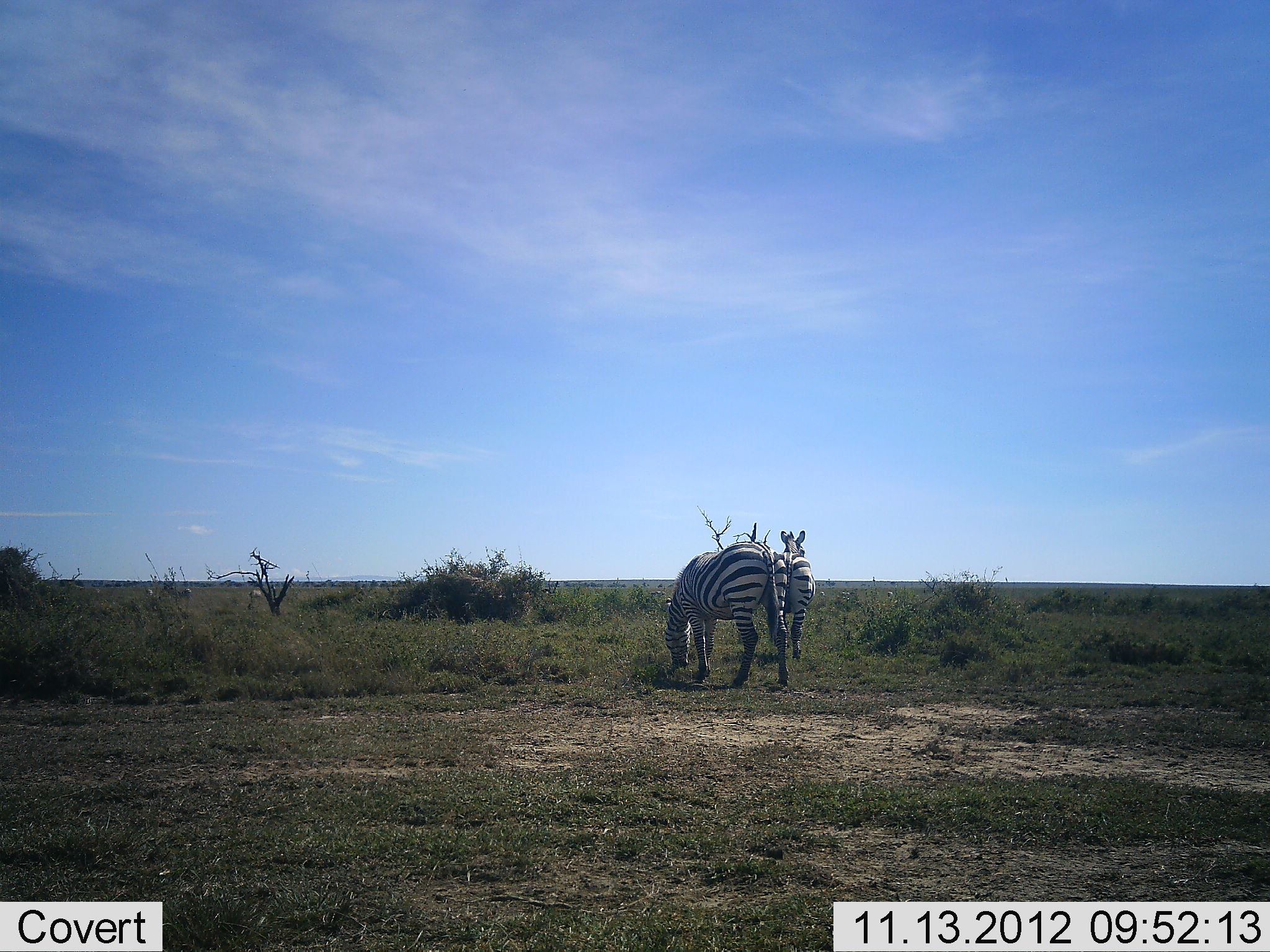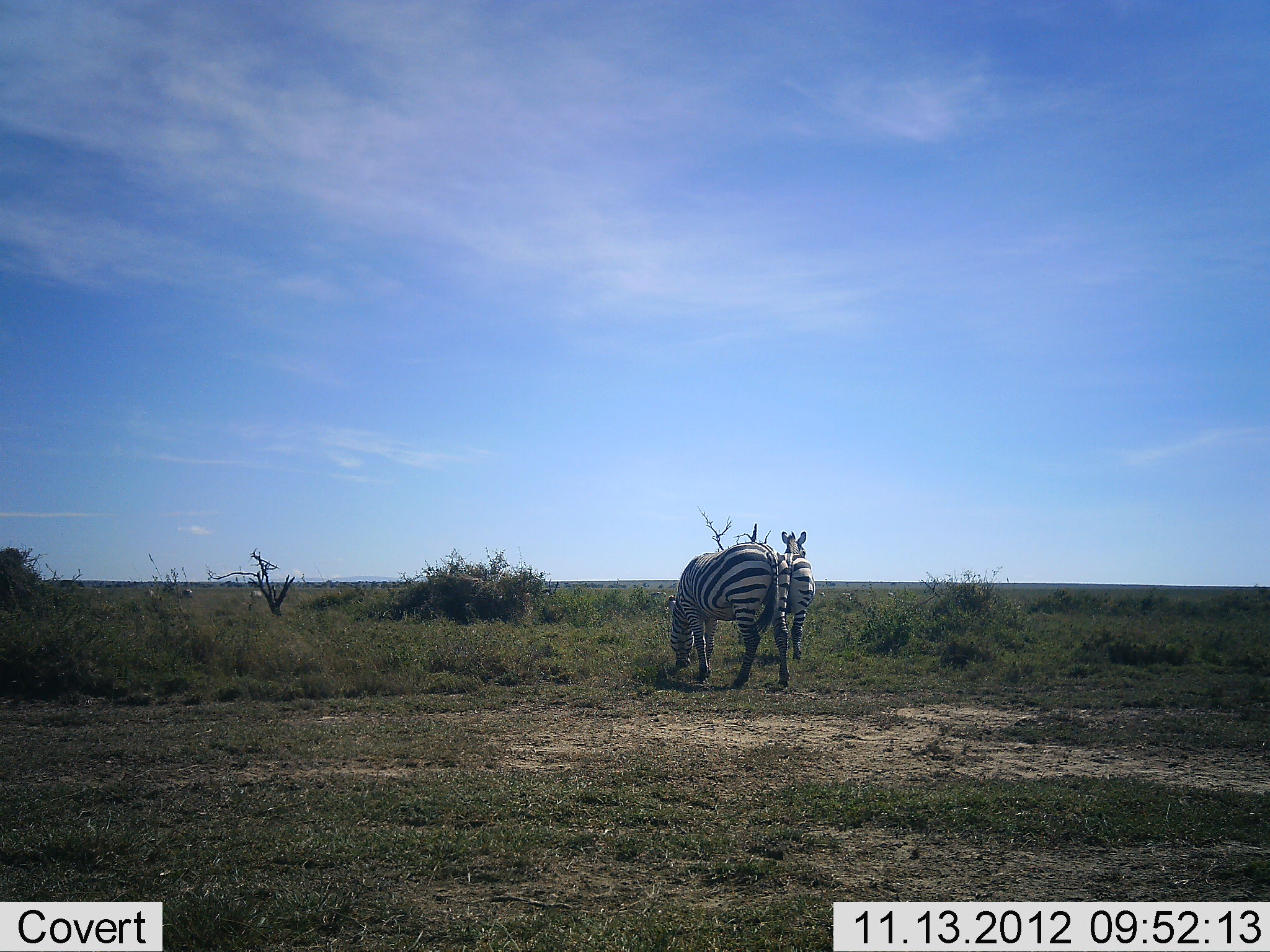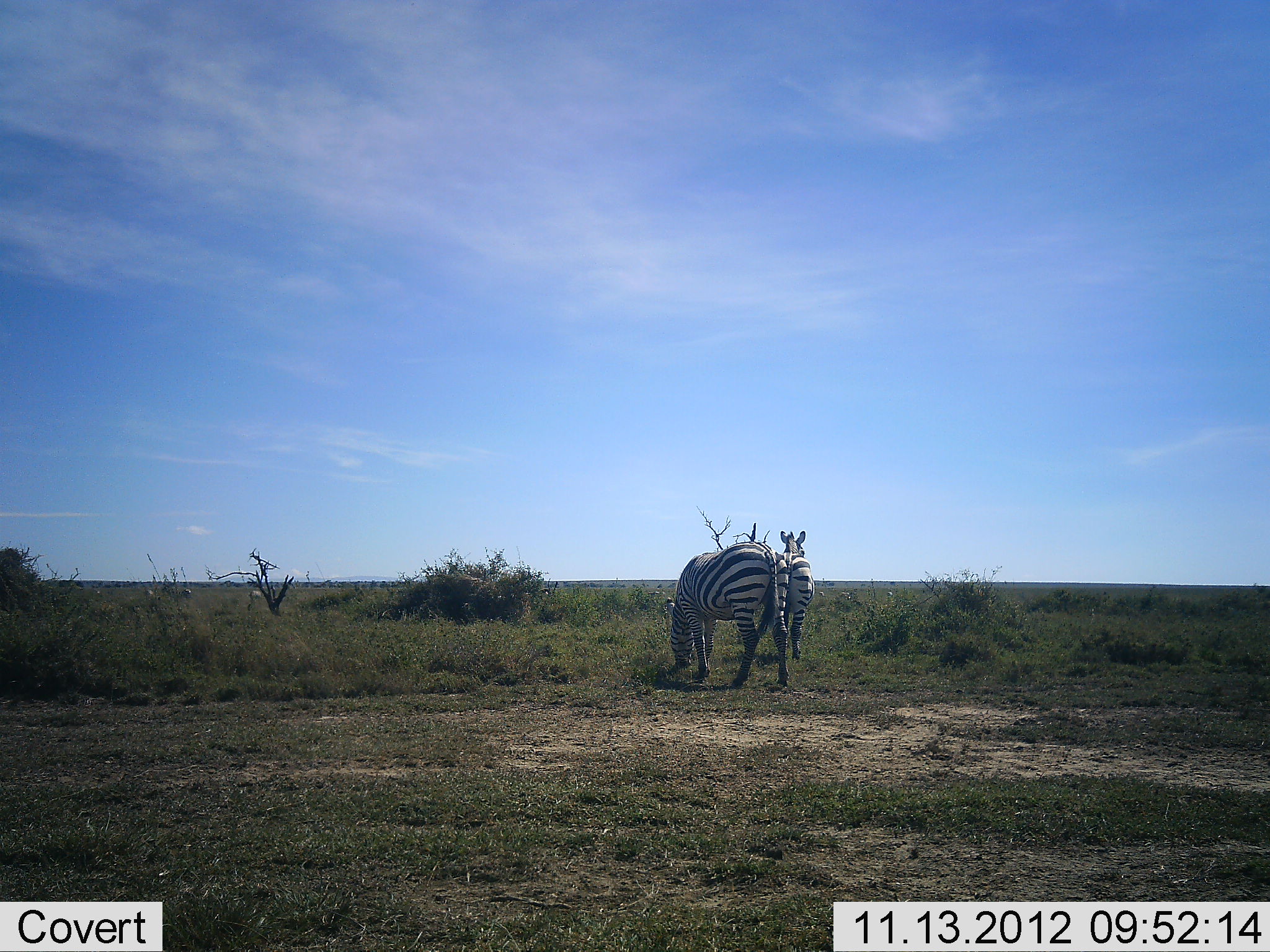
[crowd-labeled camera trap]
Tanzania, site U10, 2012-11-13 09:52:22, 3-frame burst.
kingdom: Animalia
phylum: Chordata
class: Mammalia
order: Perissodactyla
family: Equidae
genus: Equus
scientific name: Equus quagga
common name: plains zebra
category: zebra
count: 2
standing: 80%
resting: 0%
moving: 0%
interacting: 0%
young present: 0%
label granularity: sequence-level